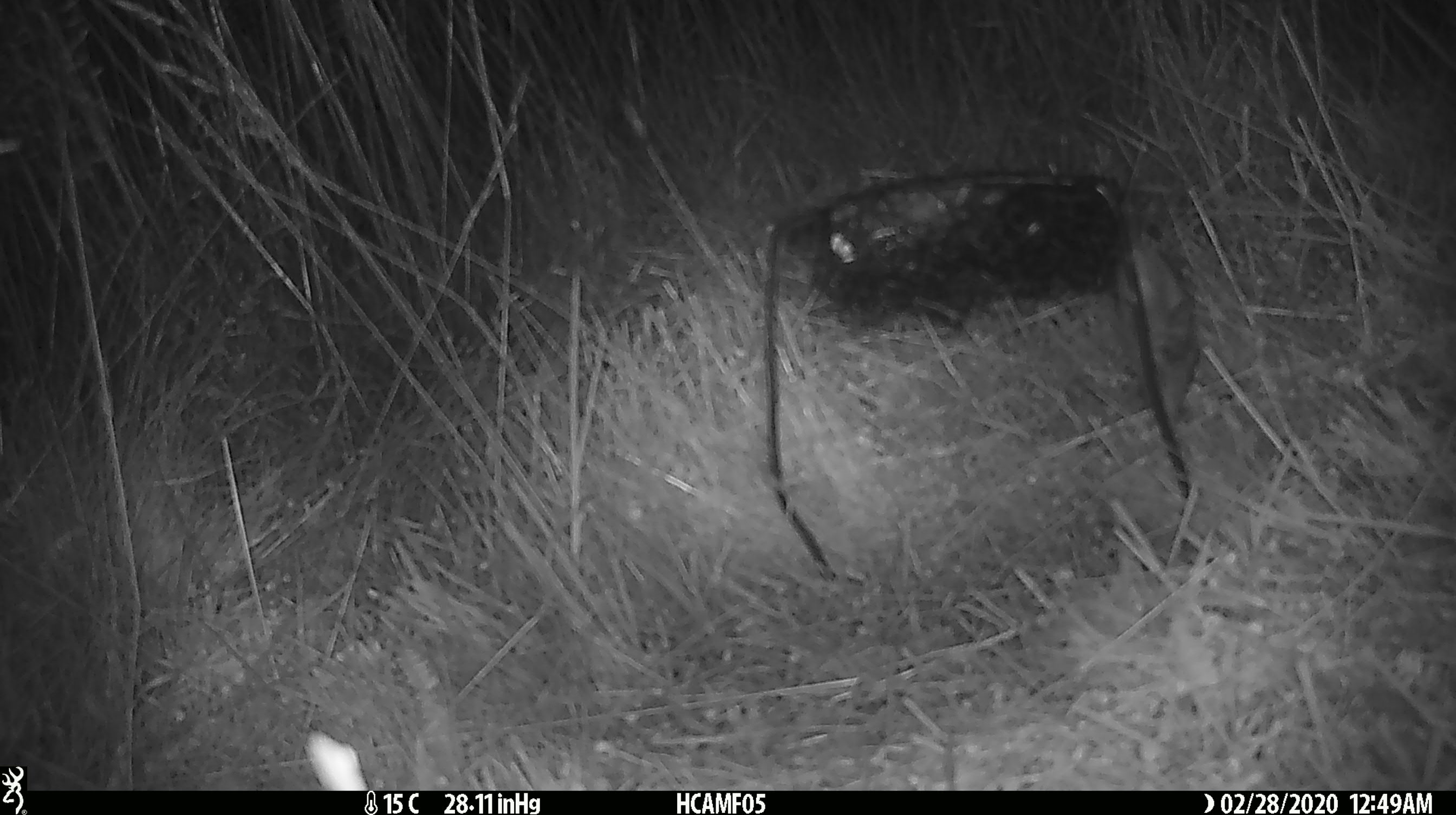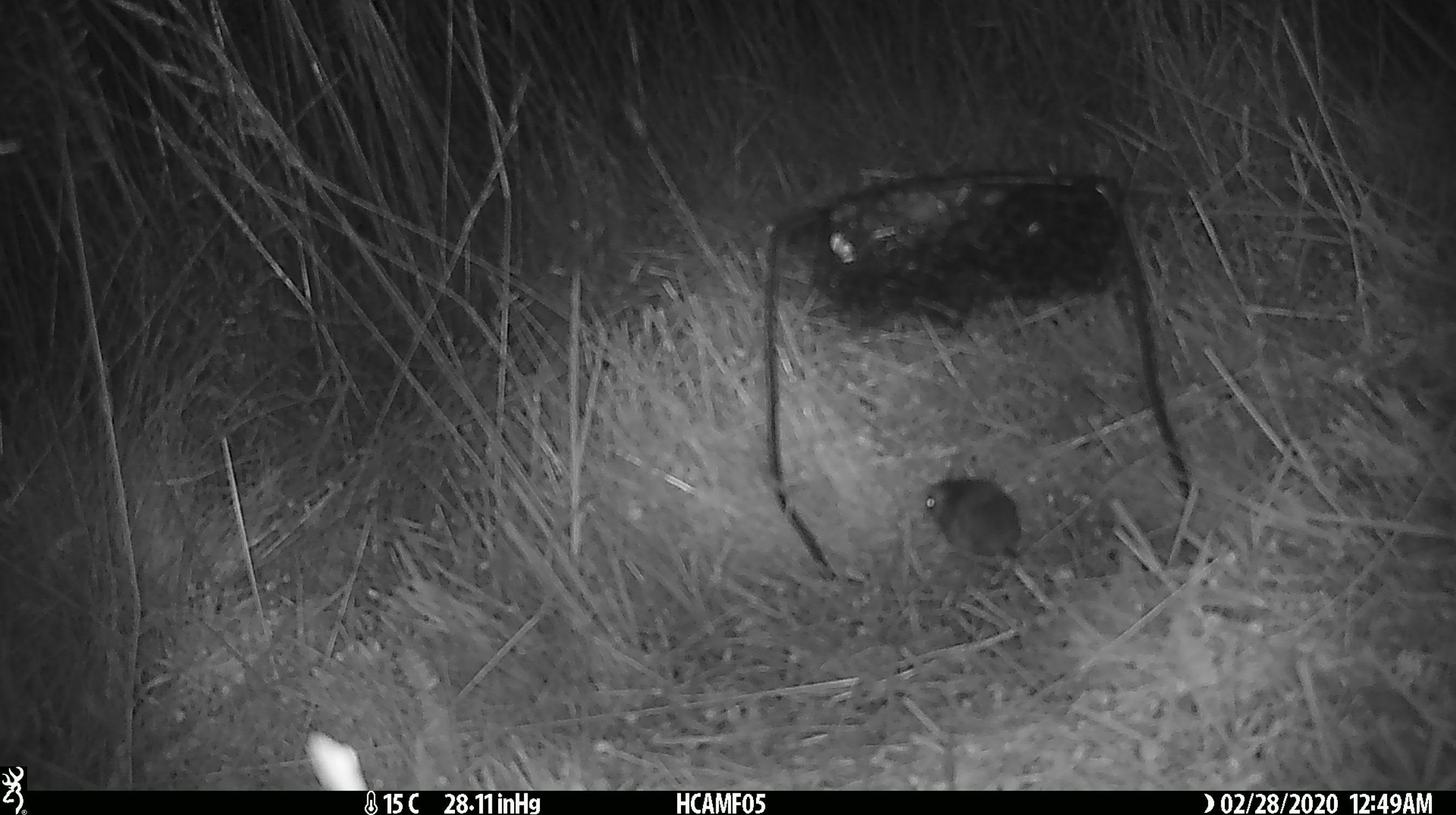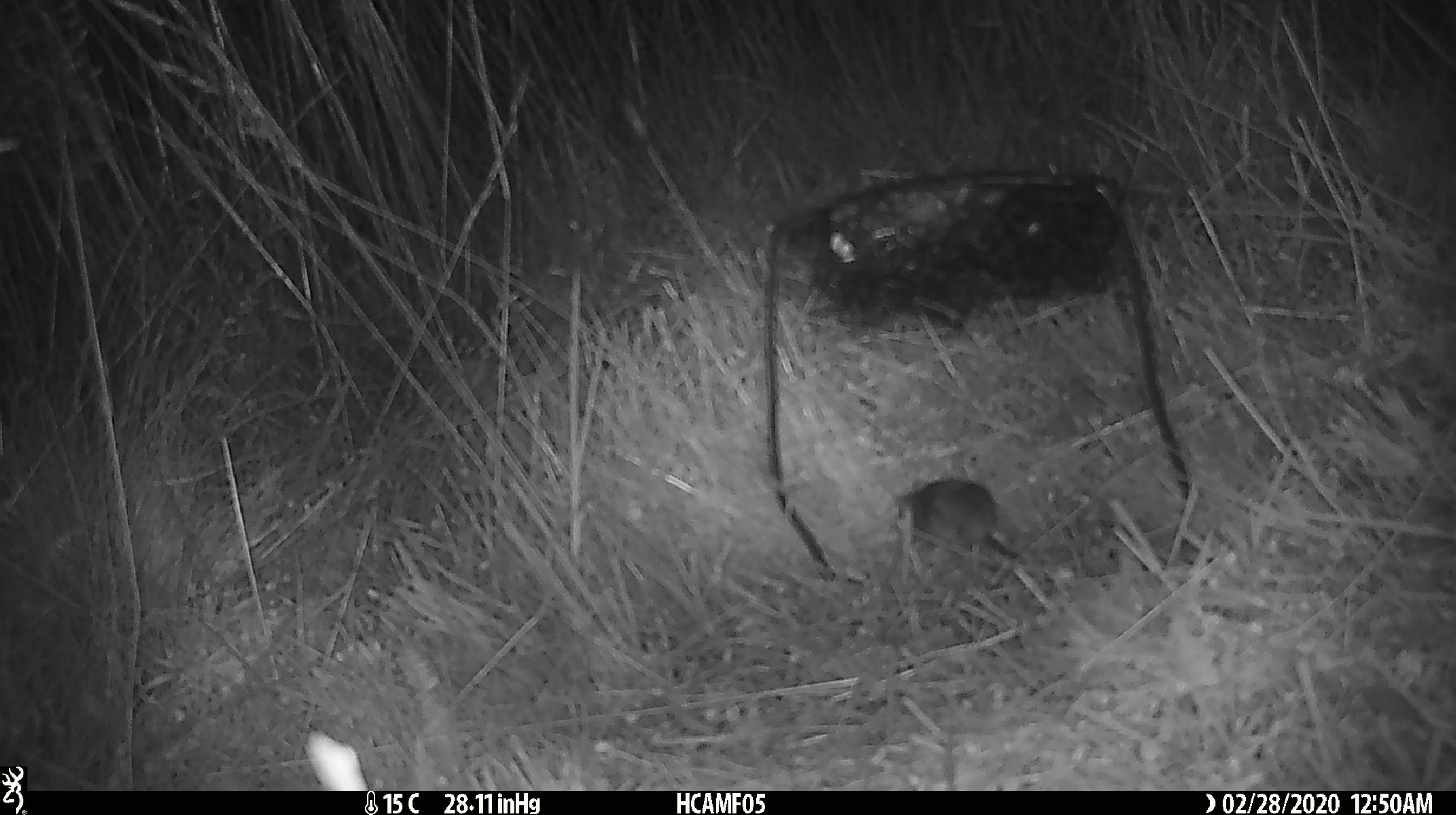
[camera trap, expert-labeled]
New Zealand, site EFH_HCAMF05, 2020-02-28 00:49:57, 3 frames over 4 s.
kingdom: Animalia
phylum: Chordata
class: Mammalia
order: Rodentia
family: Muridae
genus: Mus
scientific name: Mus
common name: mouse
Mouse (Mus).